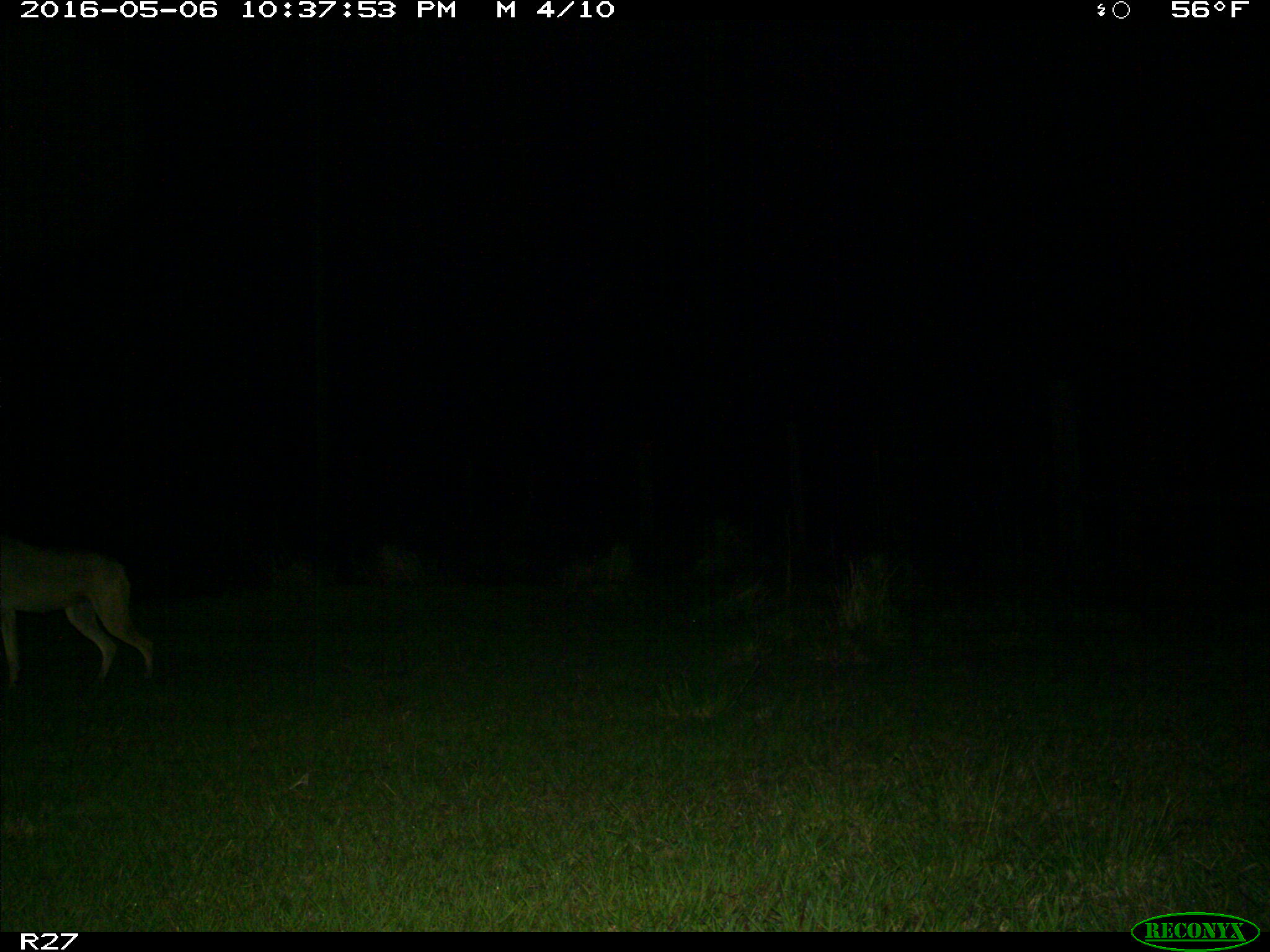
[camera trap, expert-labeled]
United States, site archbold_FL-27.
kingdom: Animalia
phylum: Chordata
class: Mammalia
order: Carnivora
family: Canidae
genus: Canis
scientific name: Canis latrans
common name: coyote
Canis latrans (coyote).